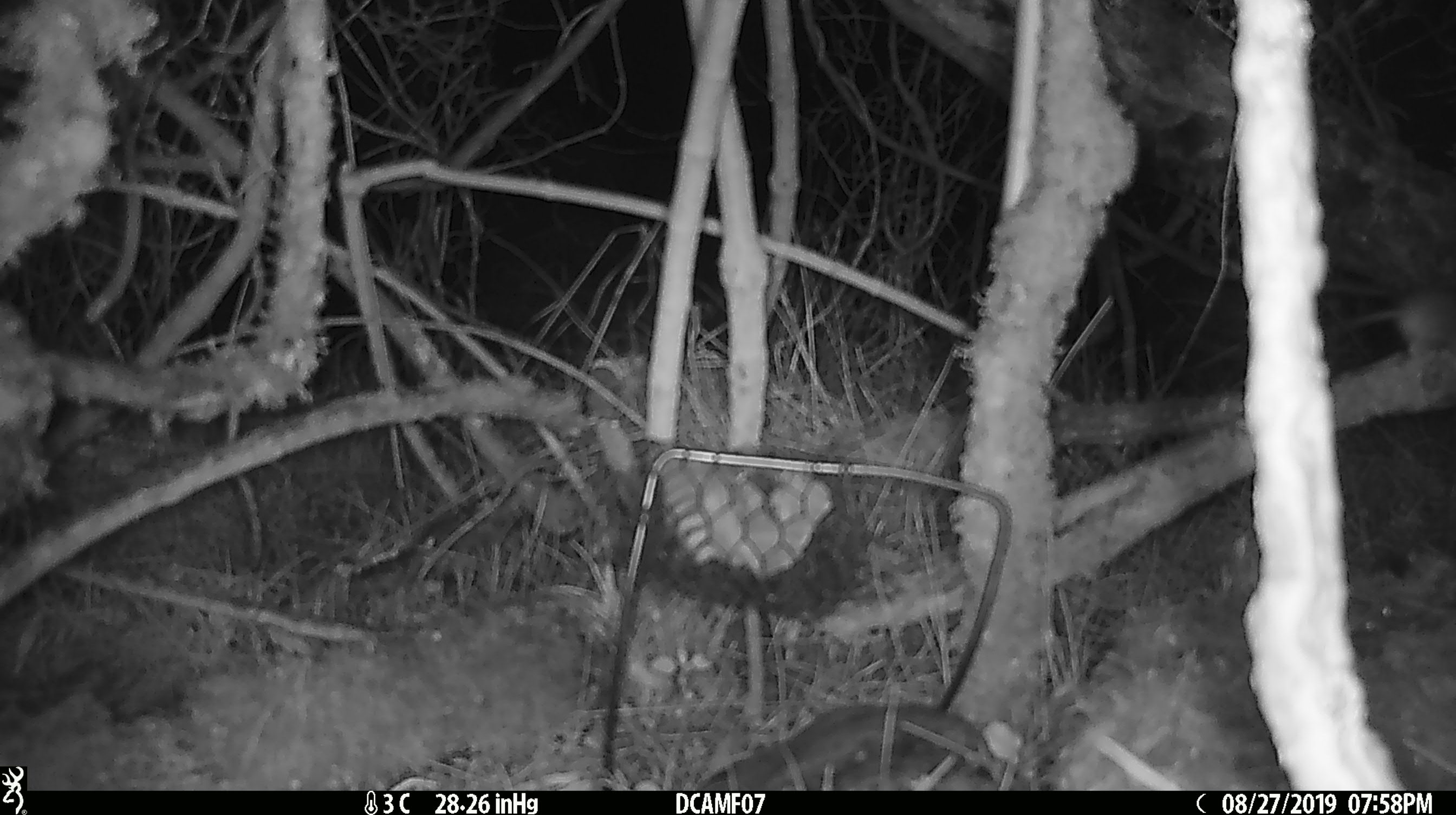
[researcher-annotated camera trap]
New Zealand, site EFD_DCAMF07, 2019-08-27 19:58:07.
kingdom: Animalia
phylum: Chordata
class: Mammalia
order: Rodentia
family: Muridae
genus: Mus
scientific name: Mus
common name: mouse